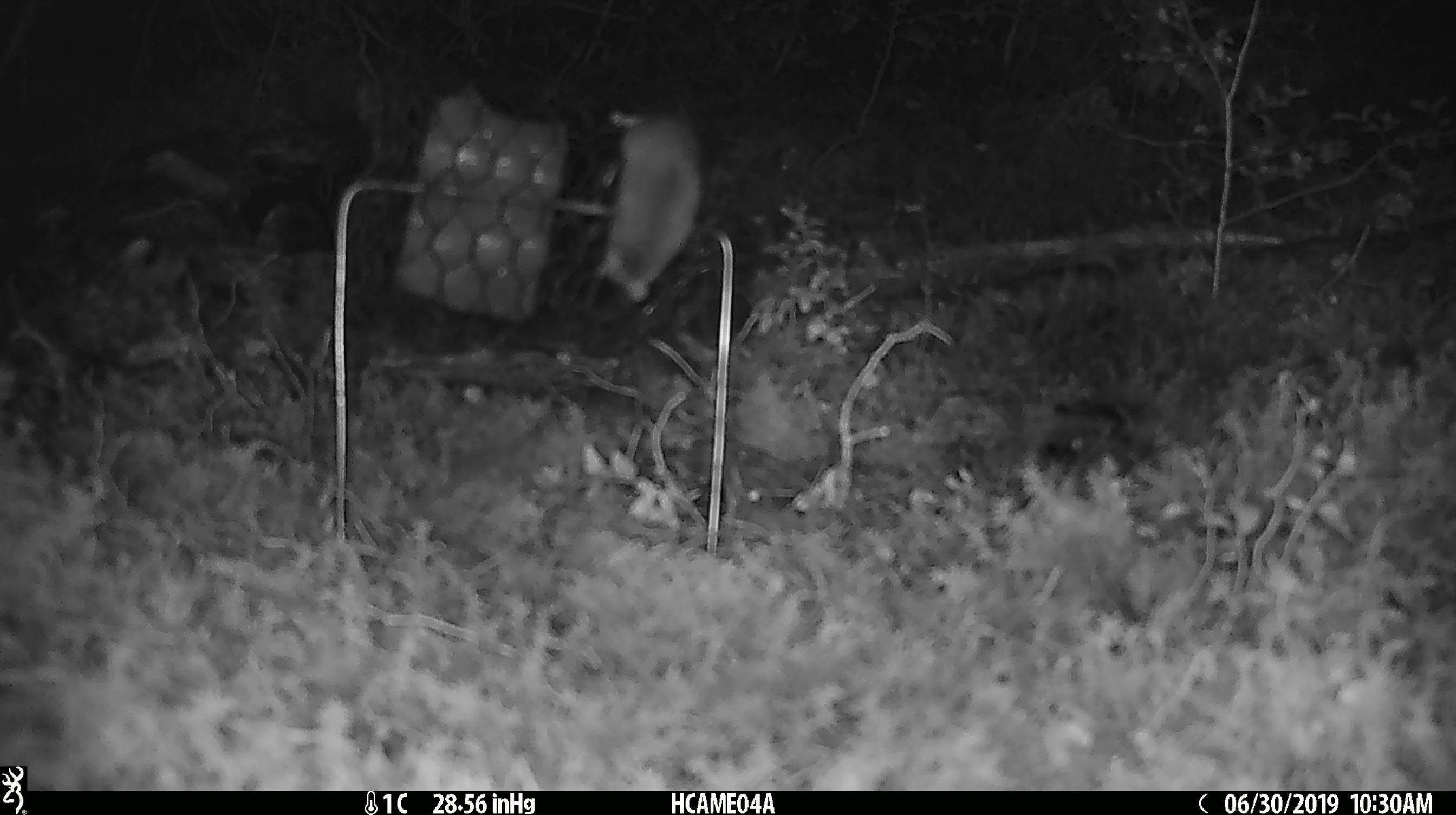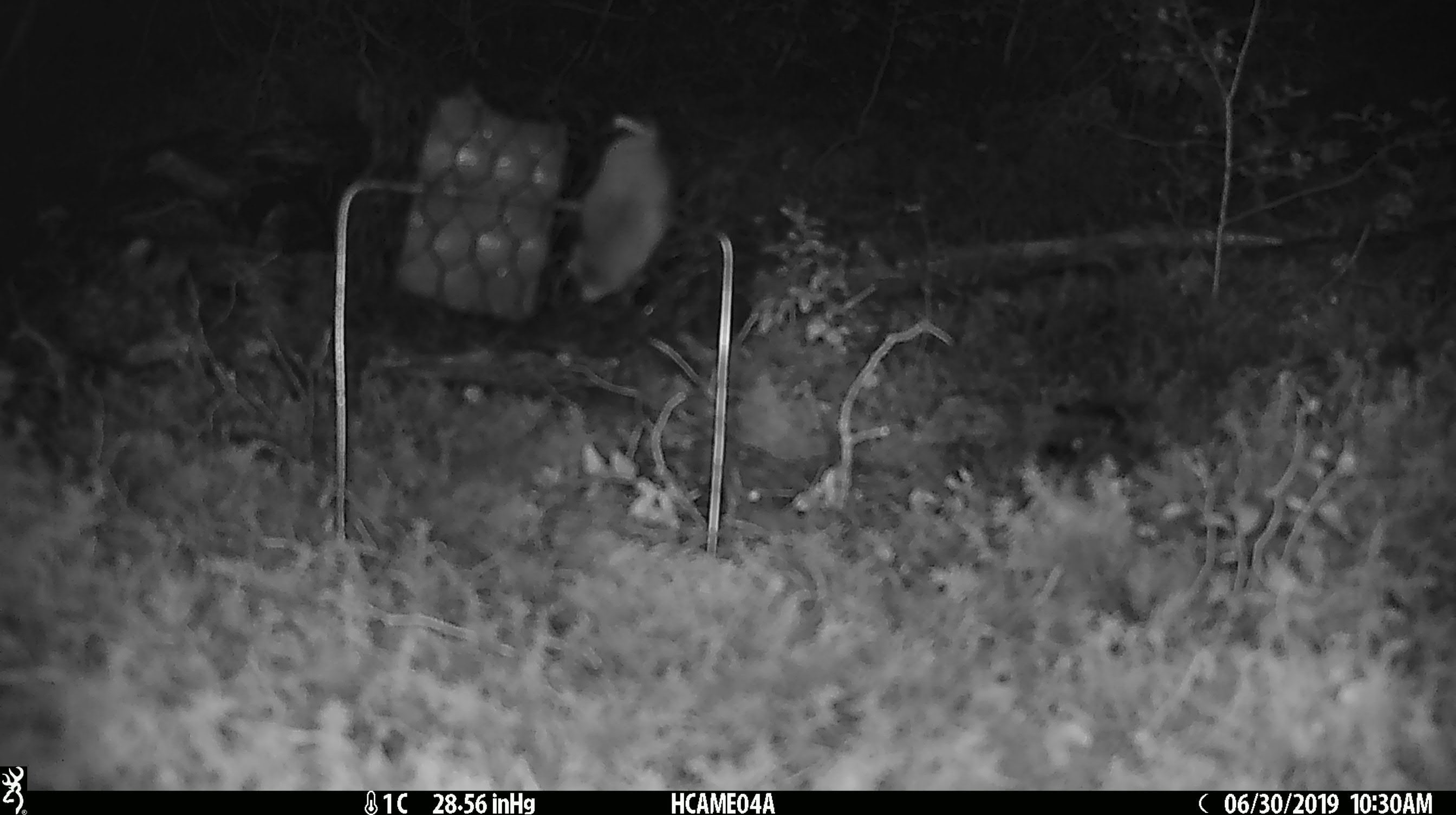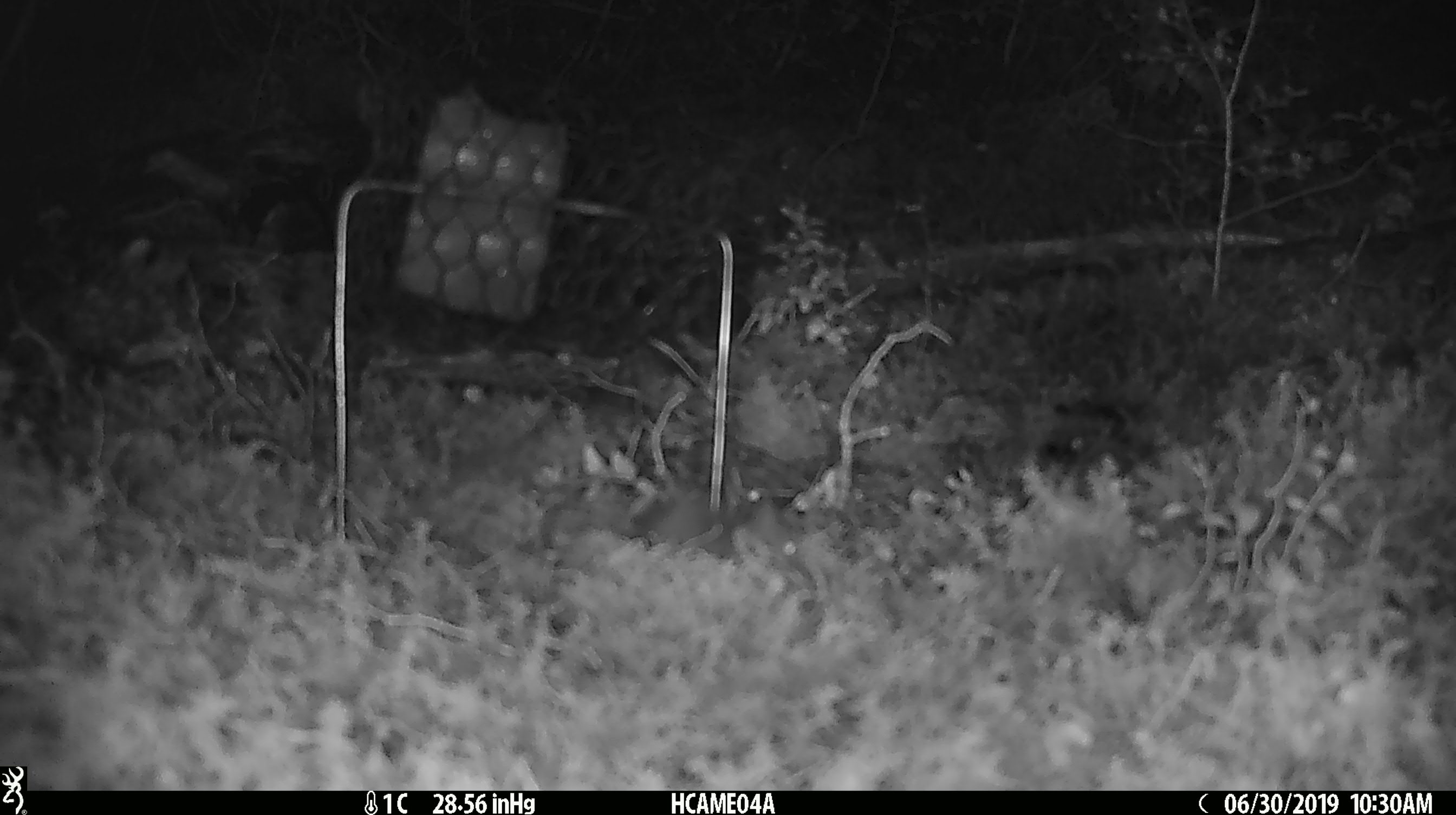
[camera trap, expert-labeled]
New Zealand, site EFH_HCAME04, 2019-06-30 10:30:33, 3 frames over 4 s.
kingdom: Animalia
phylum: Chordata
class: Mammalia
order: Rodentia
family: Muridae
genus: Mus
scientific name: Mus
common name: mouse